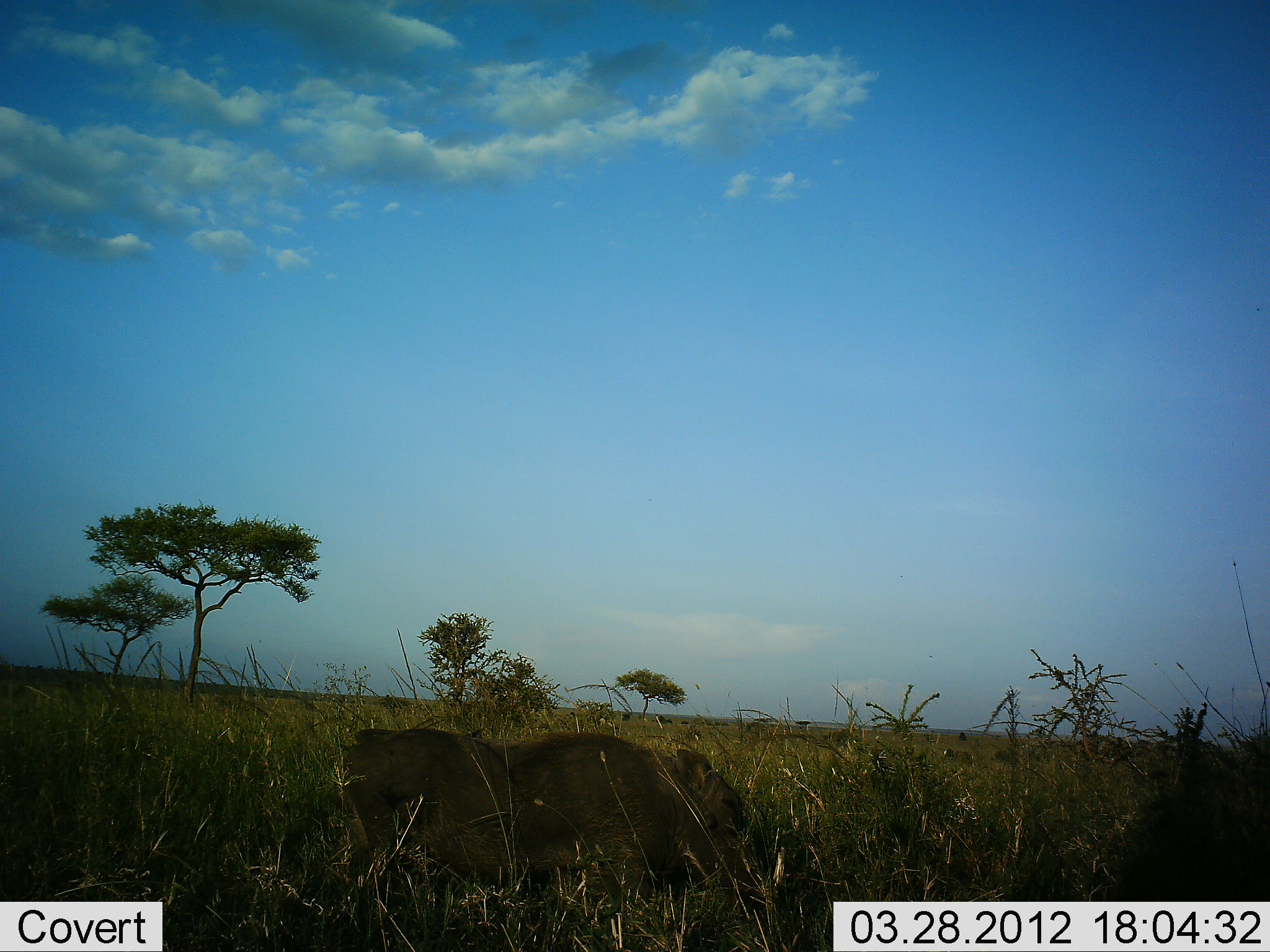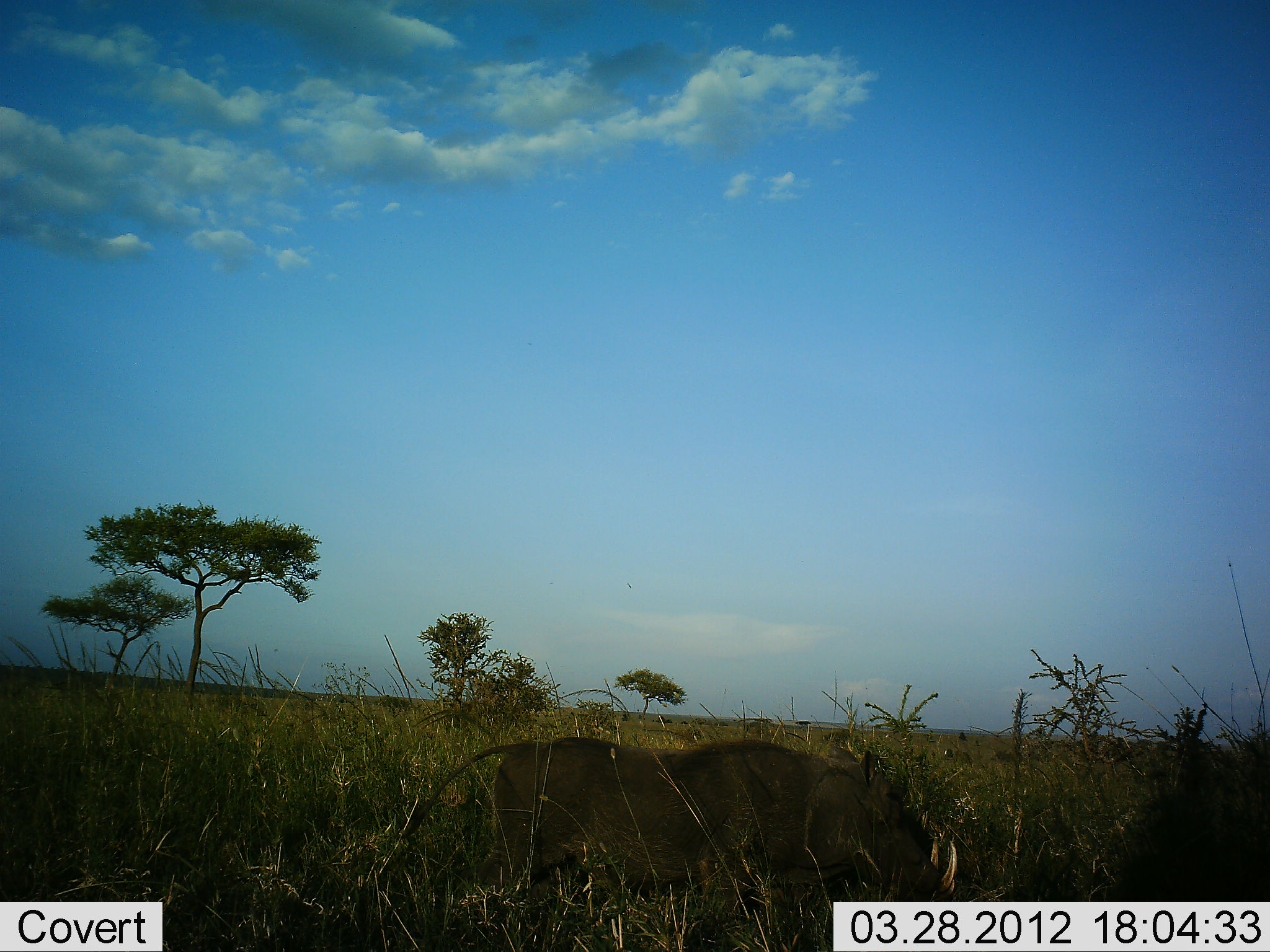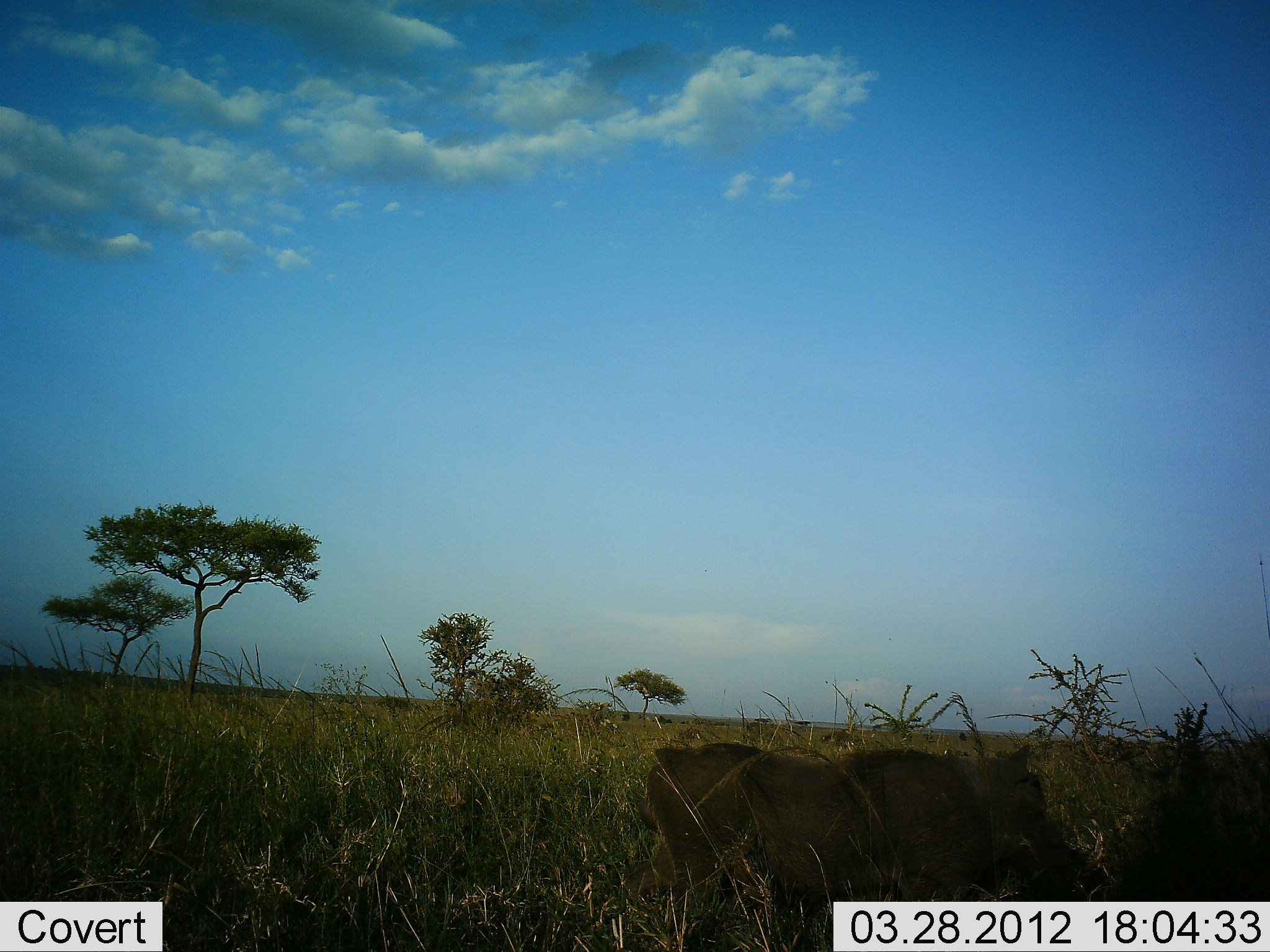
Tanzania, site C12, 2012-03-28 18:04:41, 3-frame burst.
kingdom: Animalia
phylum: Chordata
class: Mammalia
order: Artiodactyla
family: Suidae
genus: Phacochoerus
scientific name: Phacochoerus africanus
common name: warthog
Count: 1.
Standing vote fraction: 5%.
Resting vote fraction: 0%.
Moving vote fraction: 100%.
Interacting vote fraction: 0%.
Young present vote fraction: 0%.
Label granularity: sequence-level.